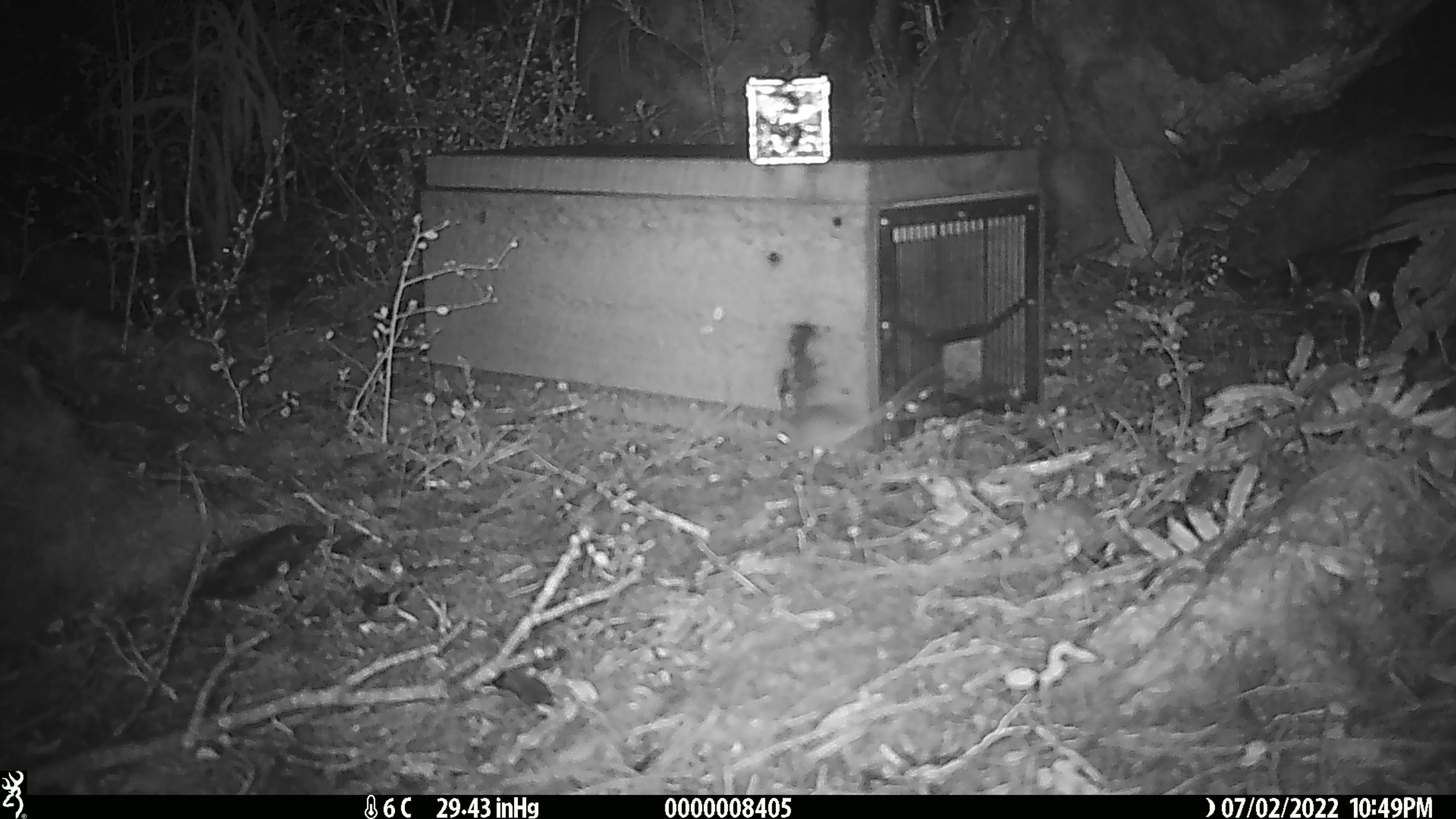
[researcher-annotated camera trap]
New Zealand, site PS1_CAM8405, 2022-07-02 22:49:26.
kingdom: Animalia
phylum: Chordata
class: Mammalia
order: Rodentia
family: Muridae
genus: Mus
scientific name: Mus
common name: mouse